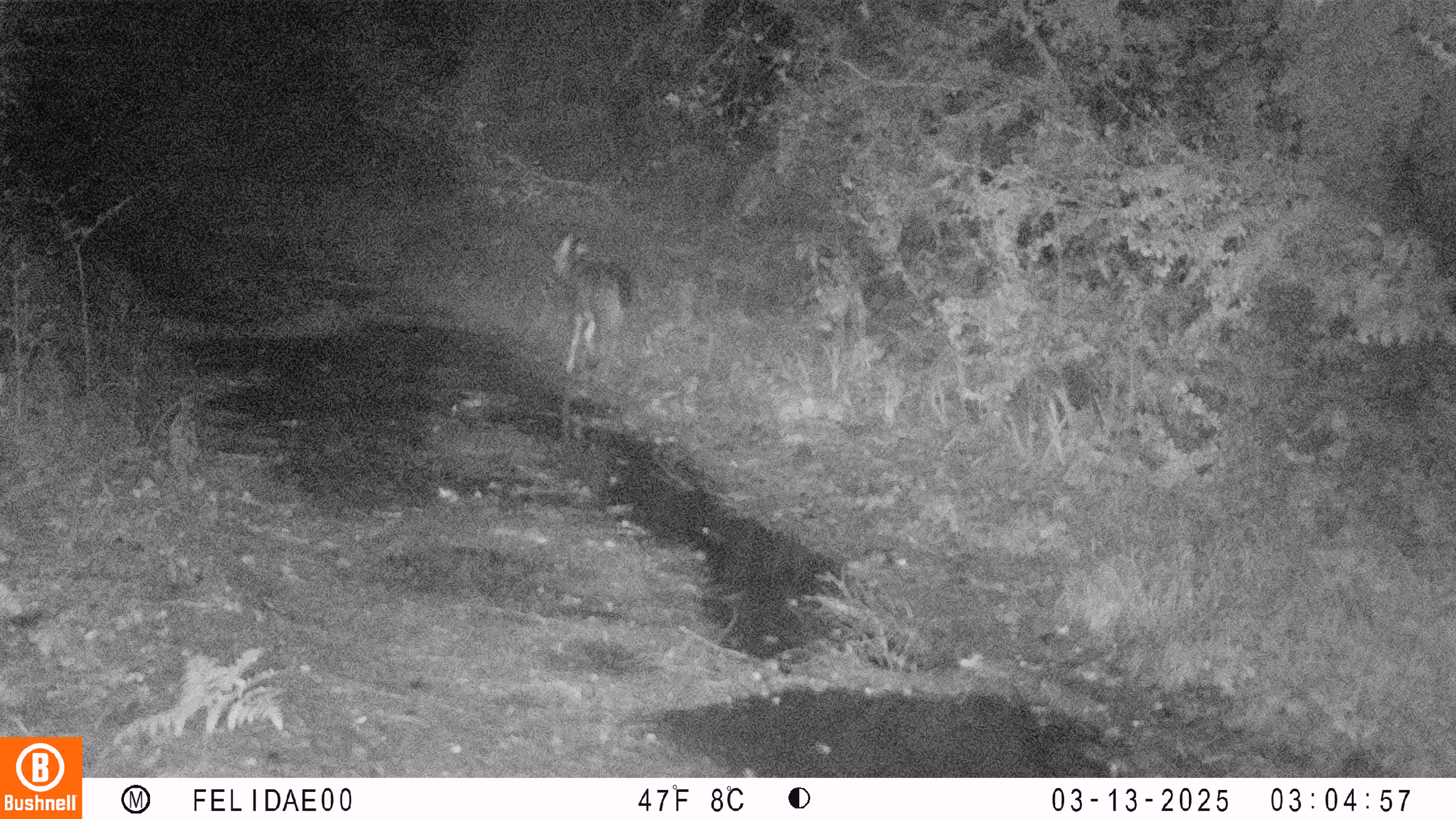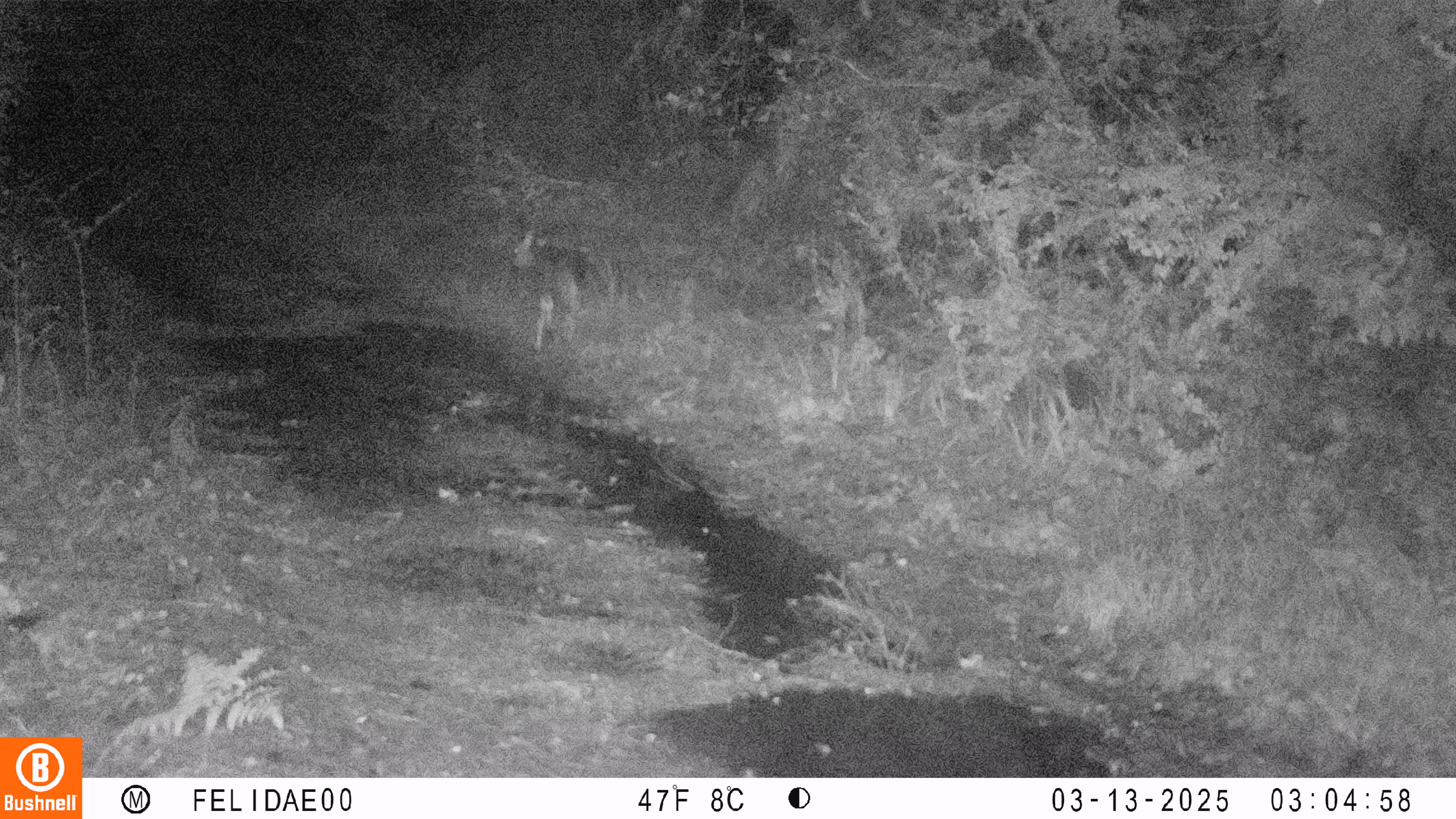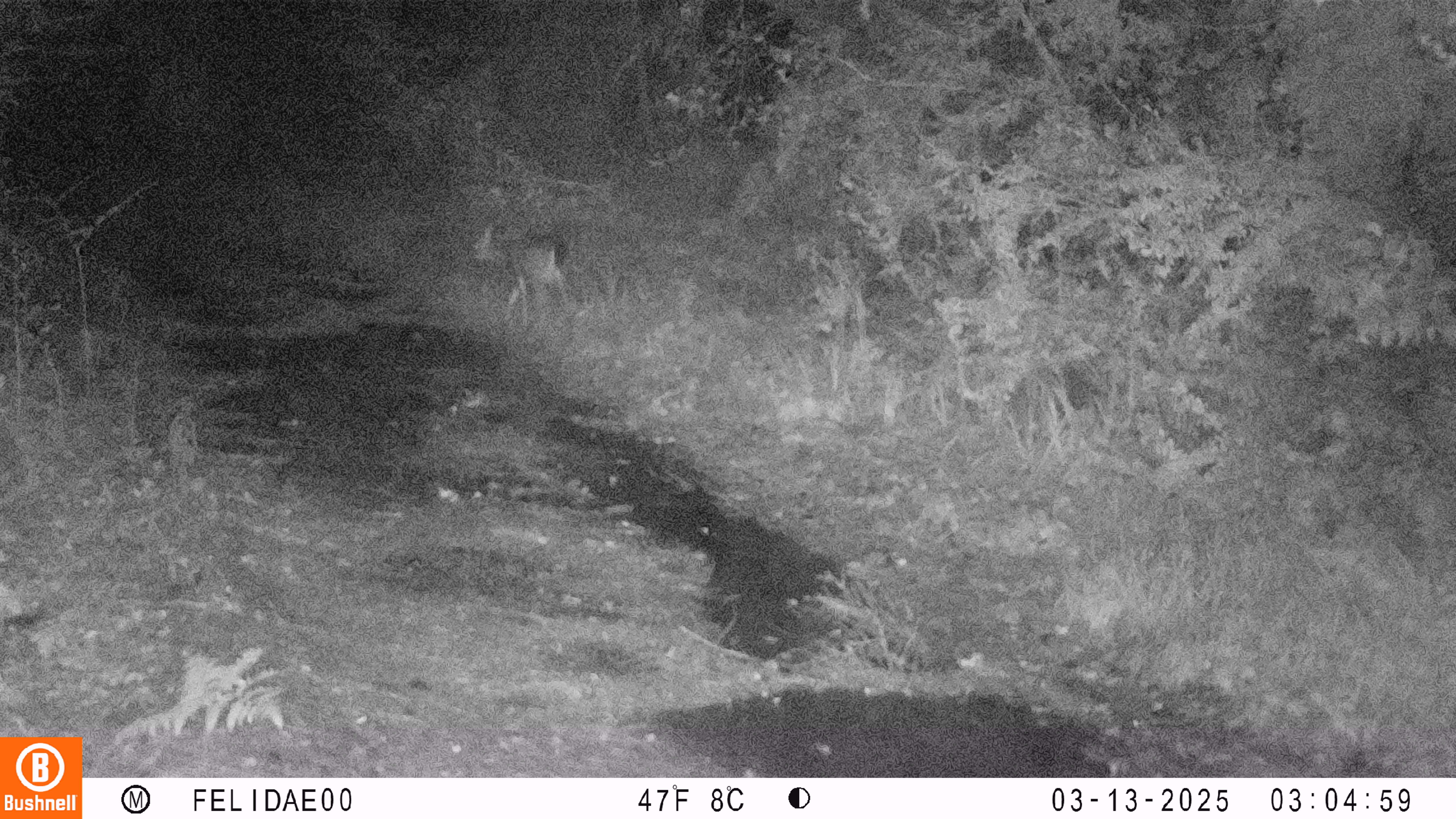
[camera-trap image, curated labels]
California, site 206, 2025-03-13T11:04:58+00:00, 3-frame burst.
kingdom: Animalia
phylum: Chordata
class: Mammalia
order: Artiodactyla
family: Cervidae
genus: Odocoileus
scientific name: Odocoileus hemionus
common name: mule deer